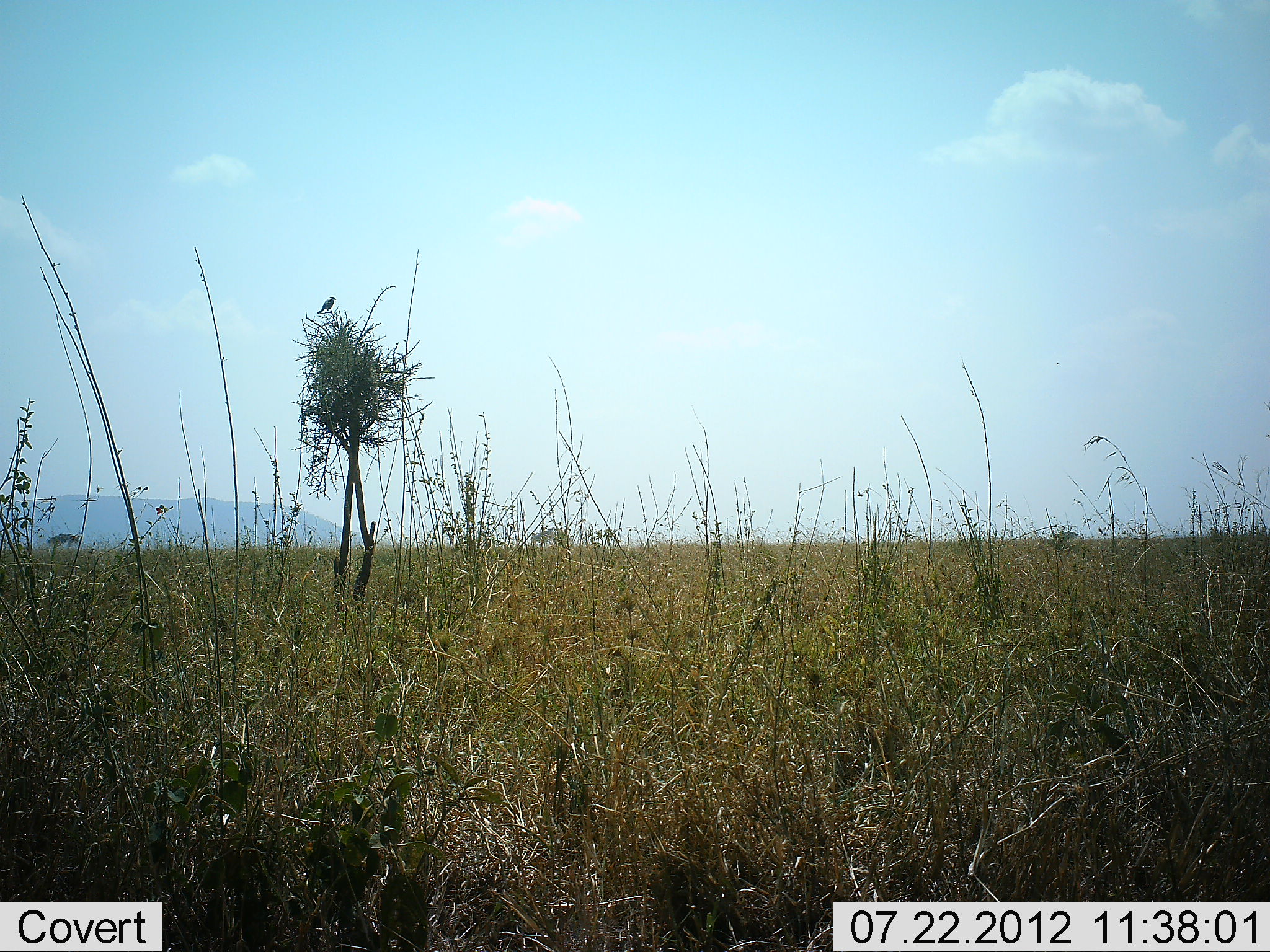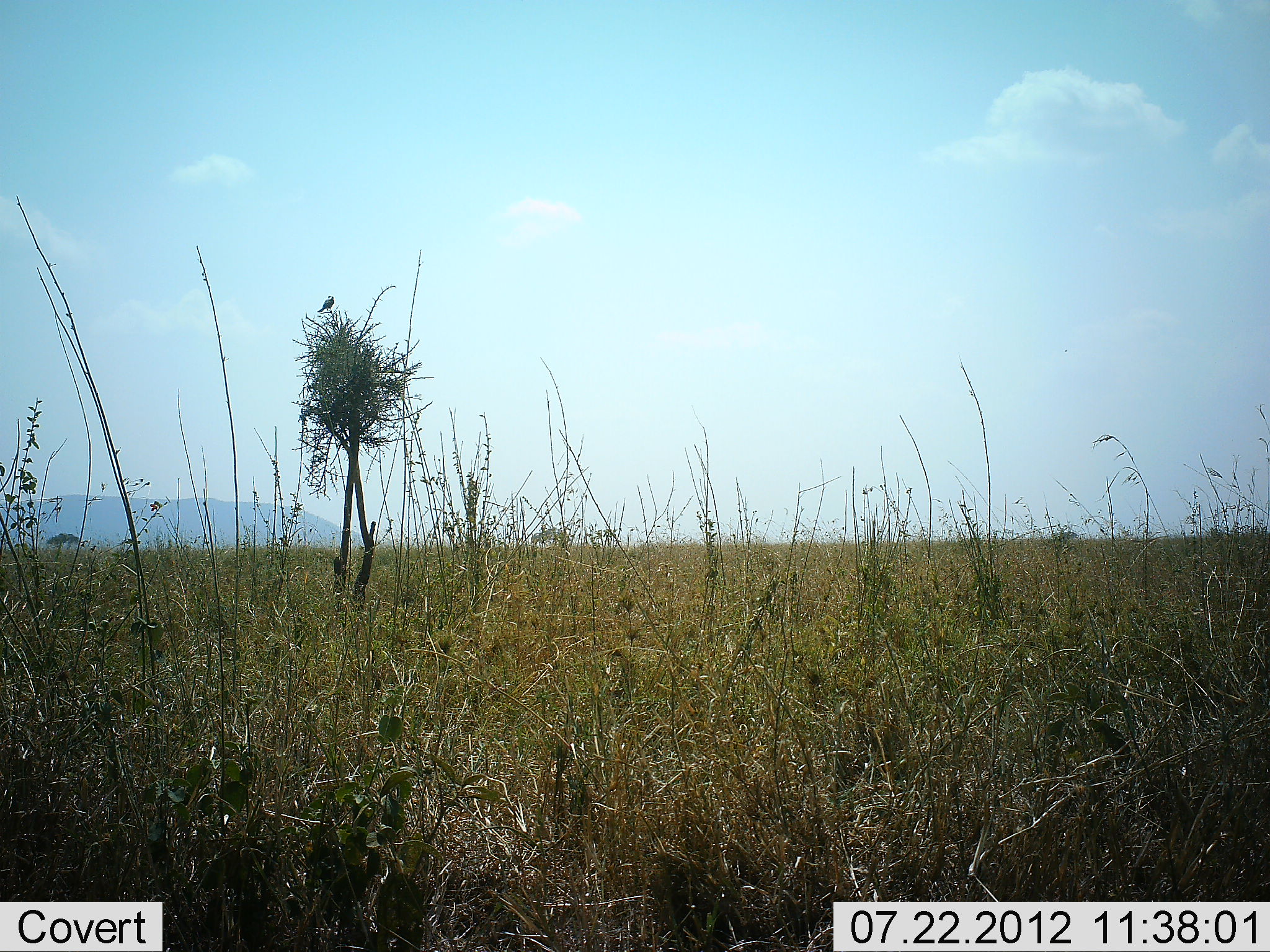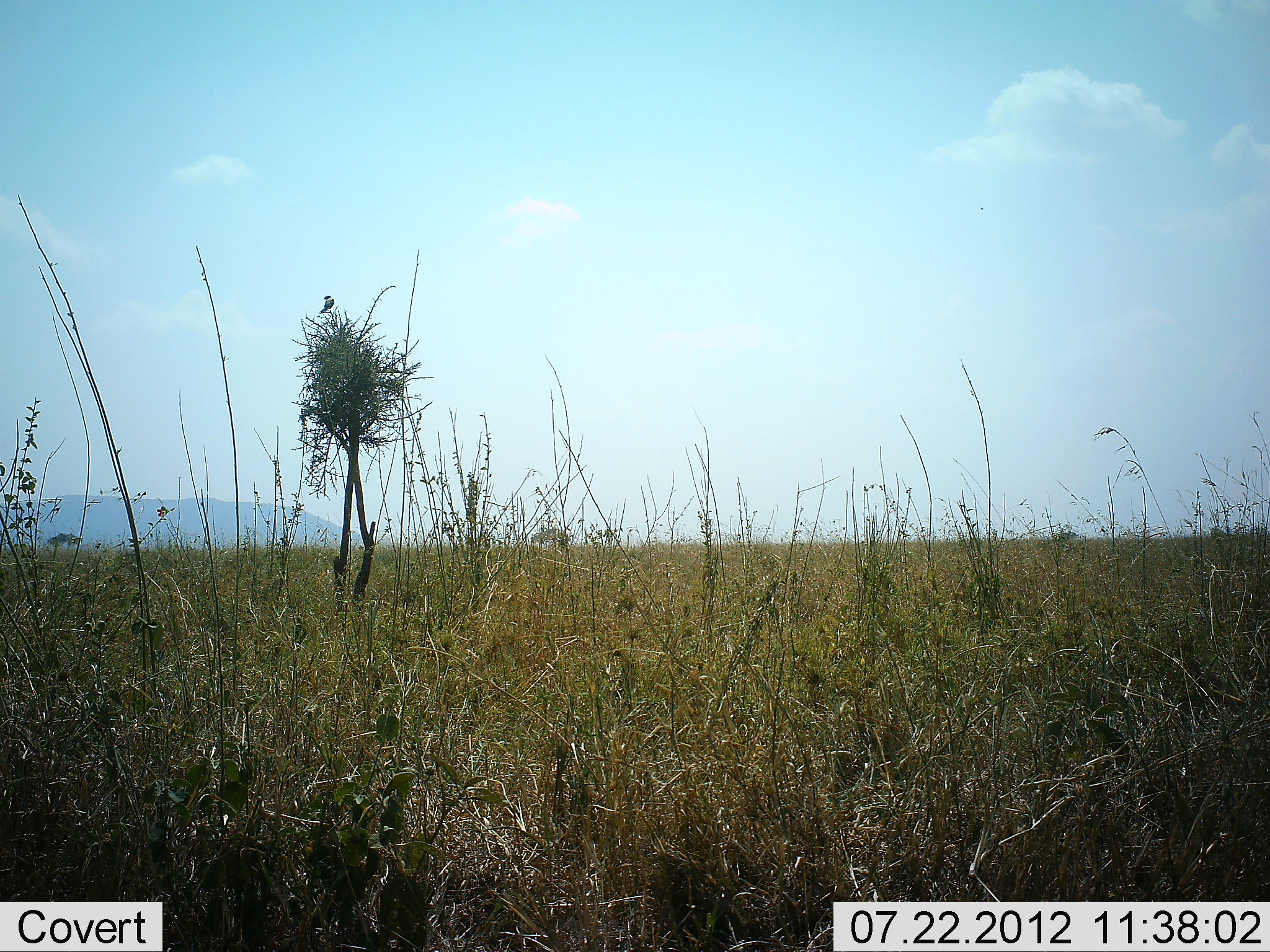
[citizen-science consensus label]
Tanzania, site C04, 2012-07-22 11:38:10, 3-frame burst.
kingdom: Animalia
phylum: Chordata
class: Aves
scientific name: Aves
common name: bird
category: otherbird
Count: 1.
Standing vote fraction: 50%.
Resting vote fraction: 50%.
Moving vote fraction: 0%.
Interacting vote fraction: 0%.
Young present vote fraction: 0%.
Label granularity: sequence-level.